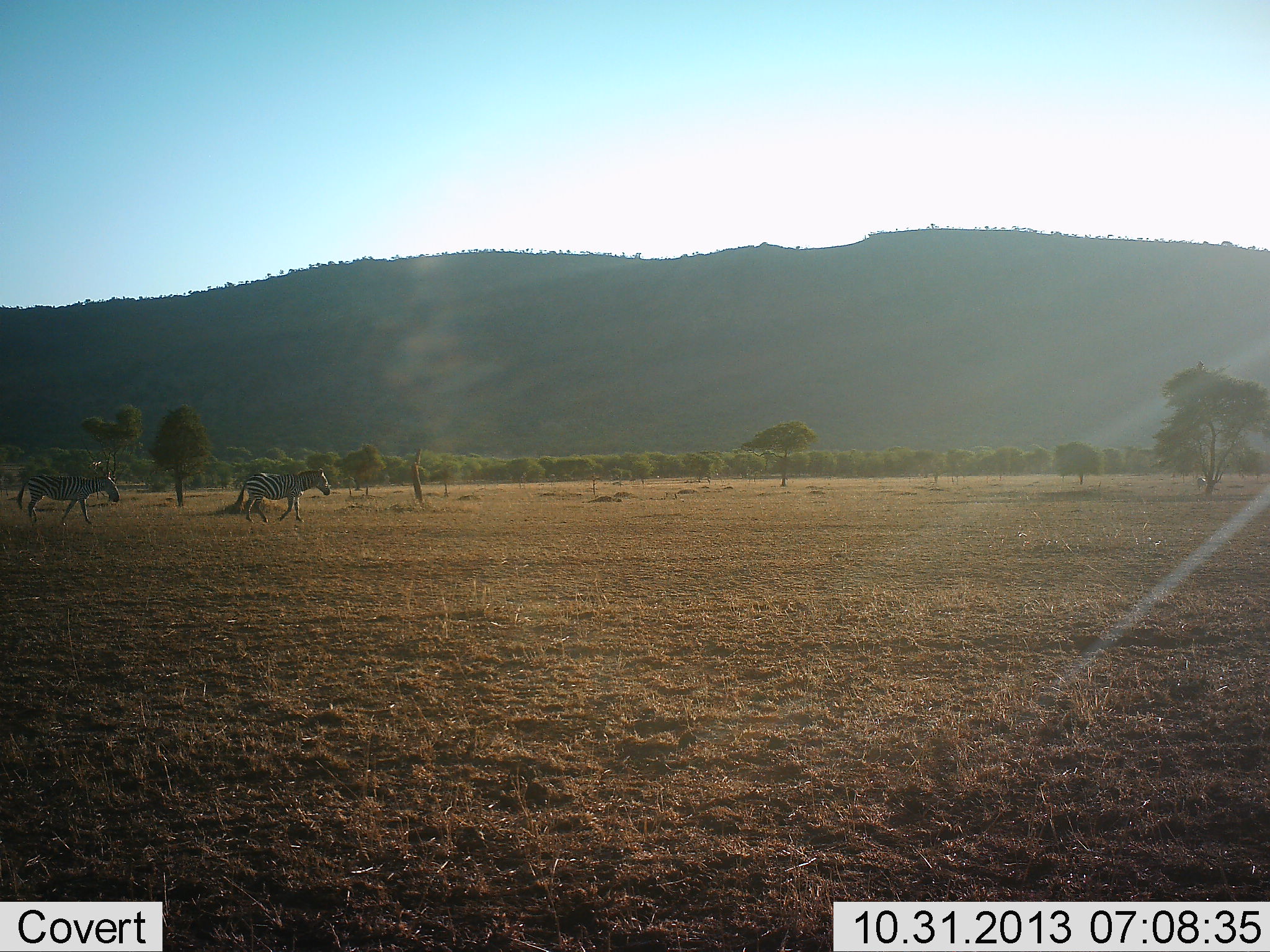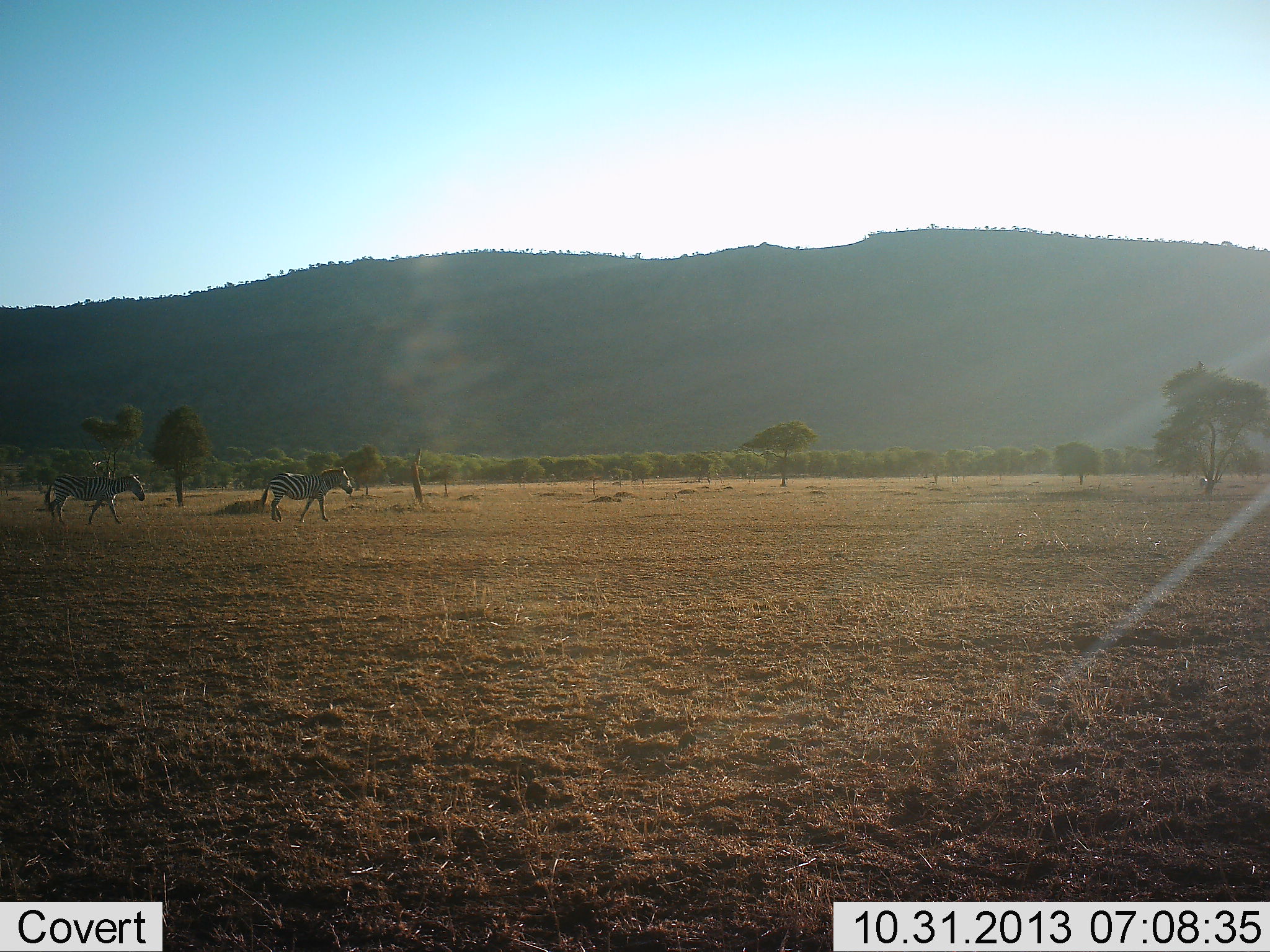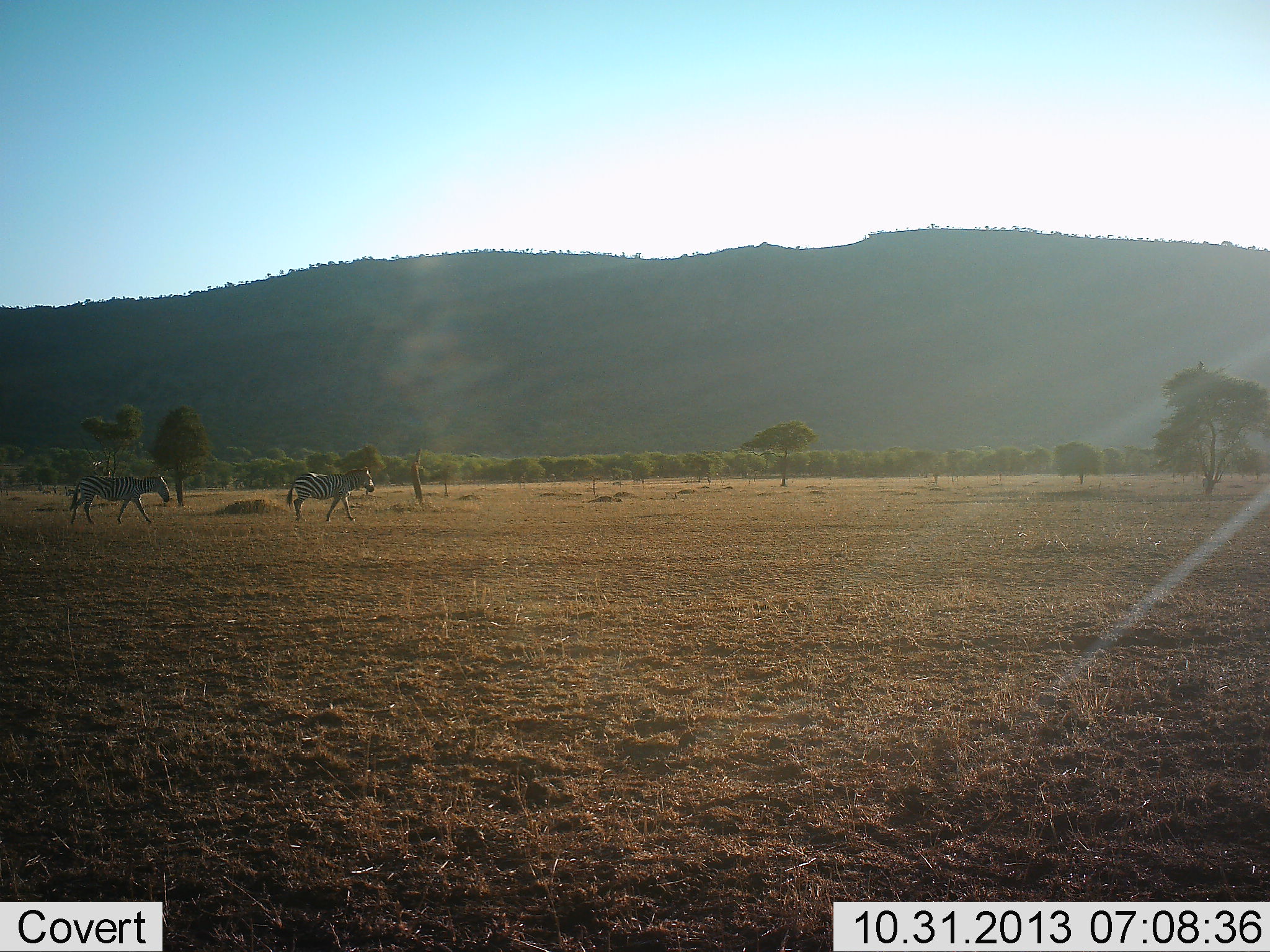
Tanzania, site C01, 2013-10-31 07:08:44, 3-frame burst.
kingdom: Animalia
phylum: Chordata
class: Mammalia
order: Perissodactyla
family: Equidae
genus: Equus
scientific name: Equus quagga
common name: plains zebra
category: zebra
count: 2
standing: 0%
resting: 0%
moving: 100%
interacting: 0%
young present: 0%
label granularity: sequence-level